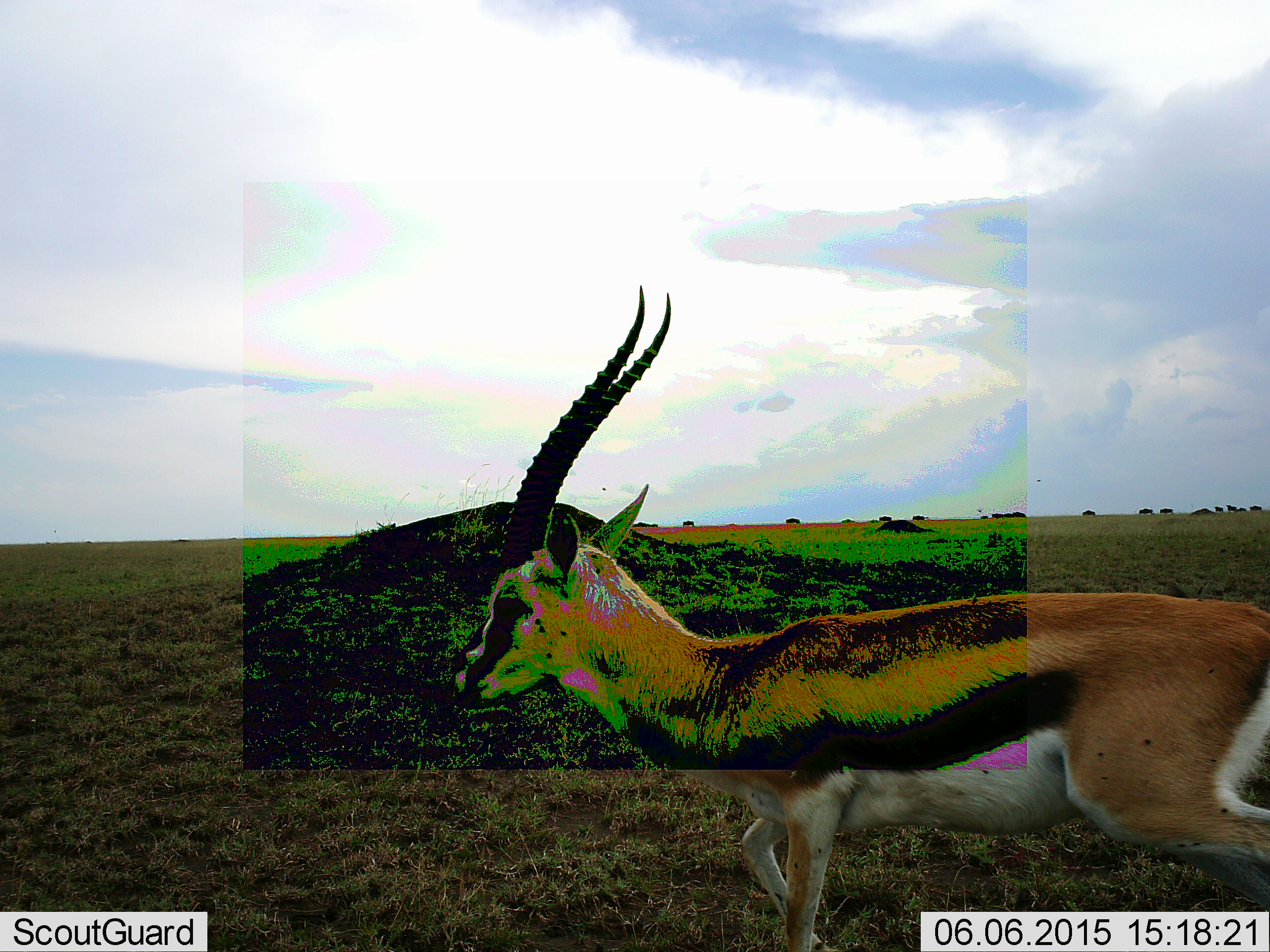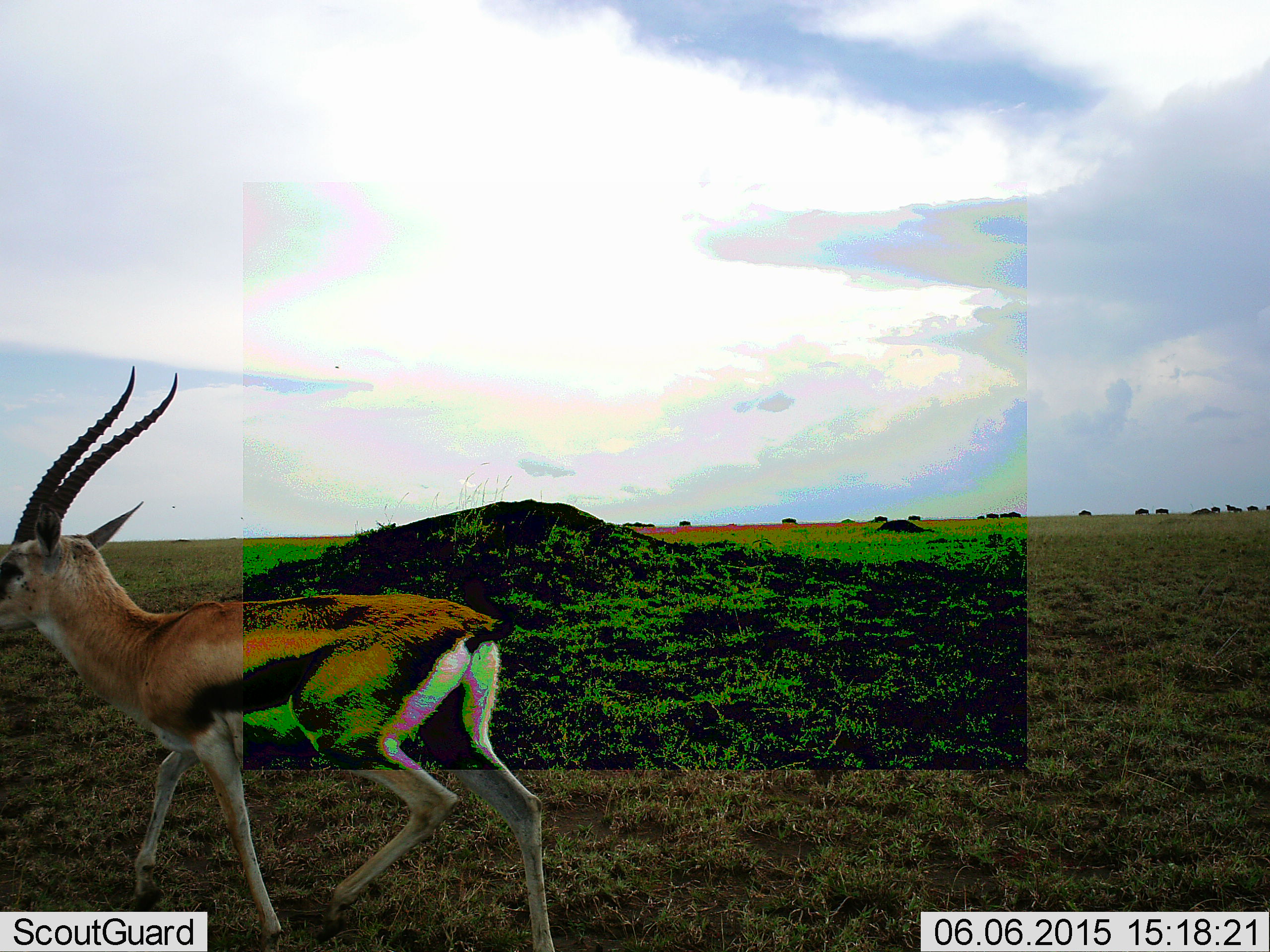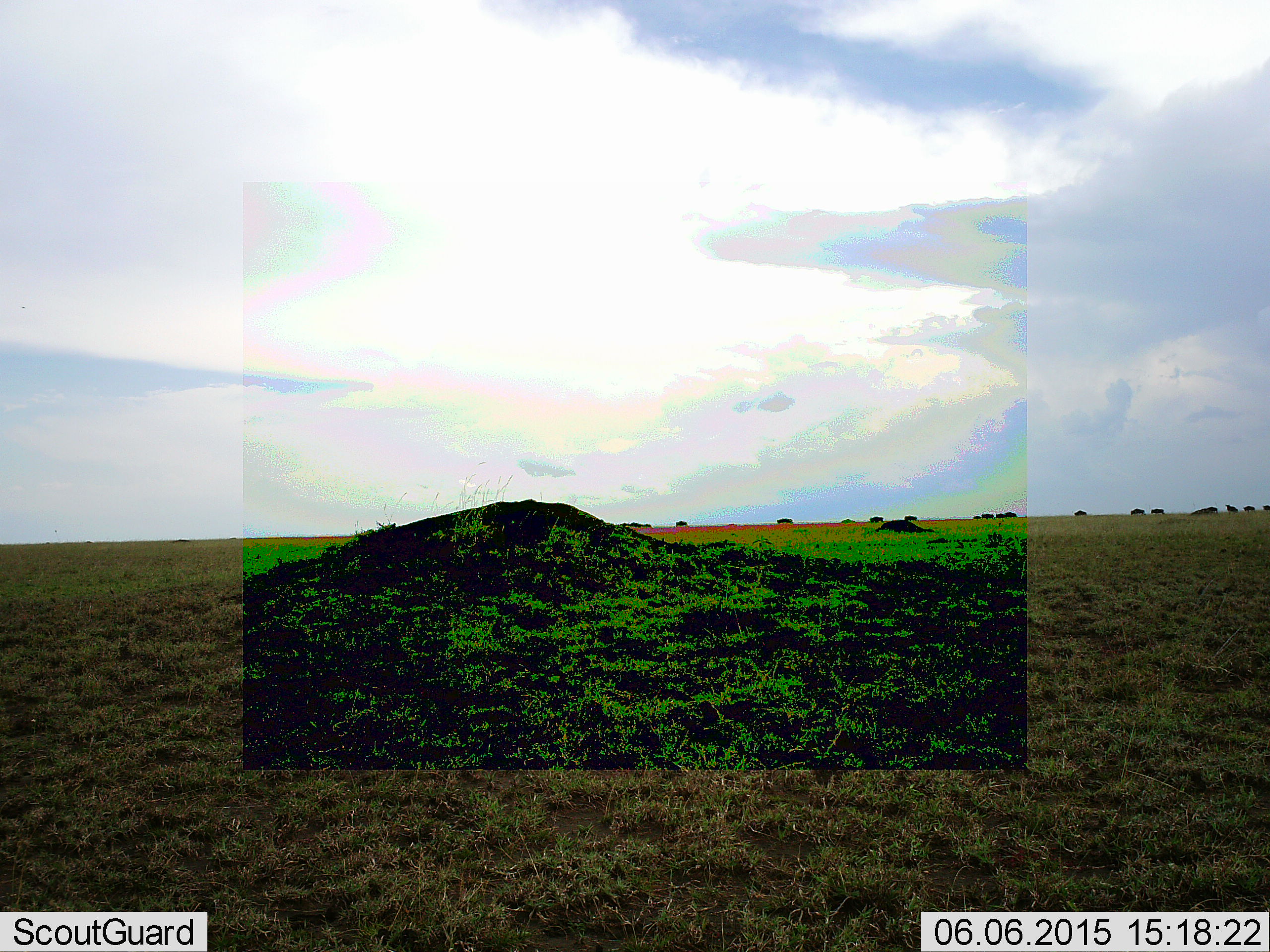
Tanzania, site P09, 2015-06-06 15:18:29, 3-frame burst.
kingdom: Animalia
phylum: Chordata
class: Mammalia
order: Artiodactyla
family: Bovidae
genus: Eudorcas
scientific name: Eudorcas thomsonii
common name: thomson's gazelle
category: gazellethomsons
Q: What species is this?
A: Gazellethomsons (thomson's gazelle) (Eudorcas thomsonii).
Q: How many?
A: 1.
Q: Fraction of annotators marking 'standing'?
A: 0%.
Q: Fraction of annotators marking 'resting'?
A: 0%.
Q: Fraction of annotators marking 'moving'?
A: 100%.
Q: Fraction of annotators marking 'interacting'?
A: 0%.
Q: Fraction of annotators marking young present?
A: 0%.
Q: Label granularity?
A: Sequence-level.